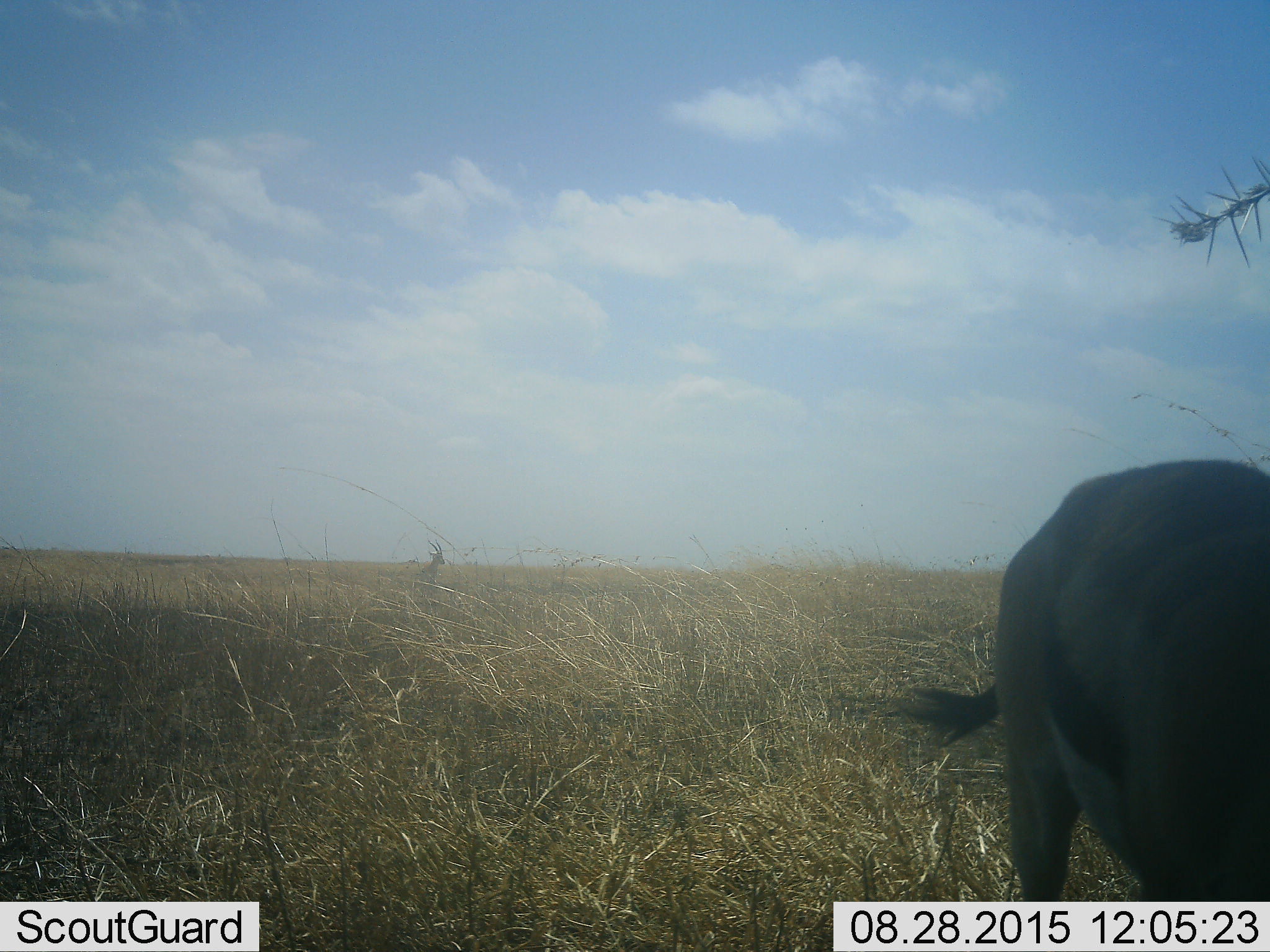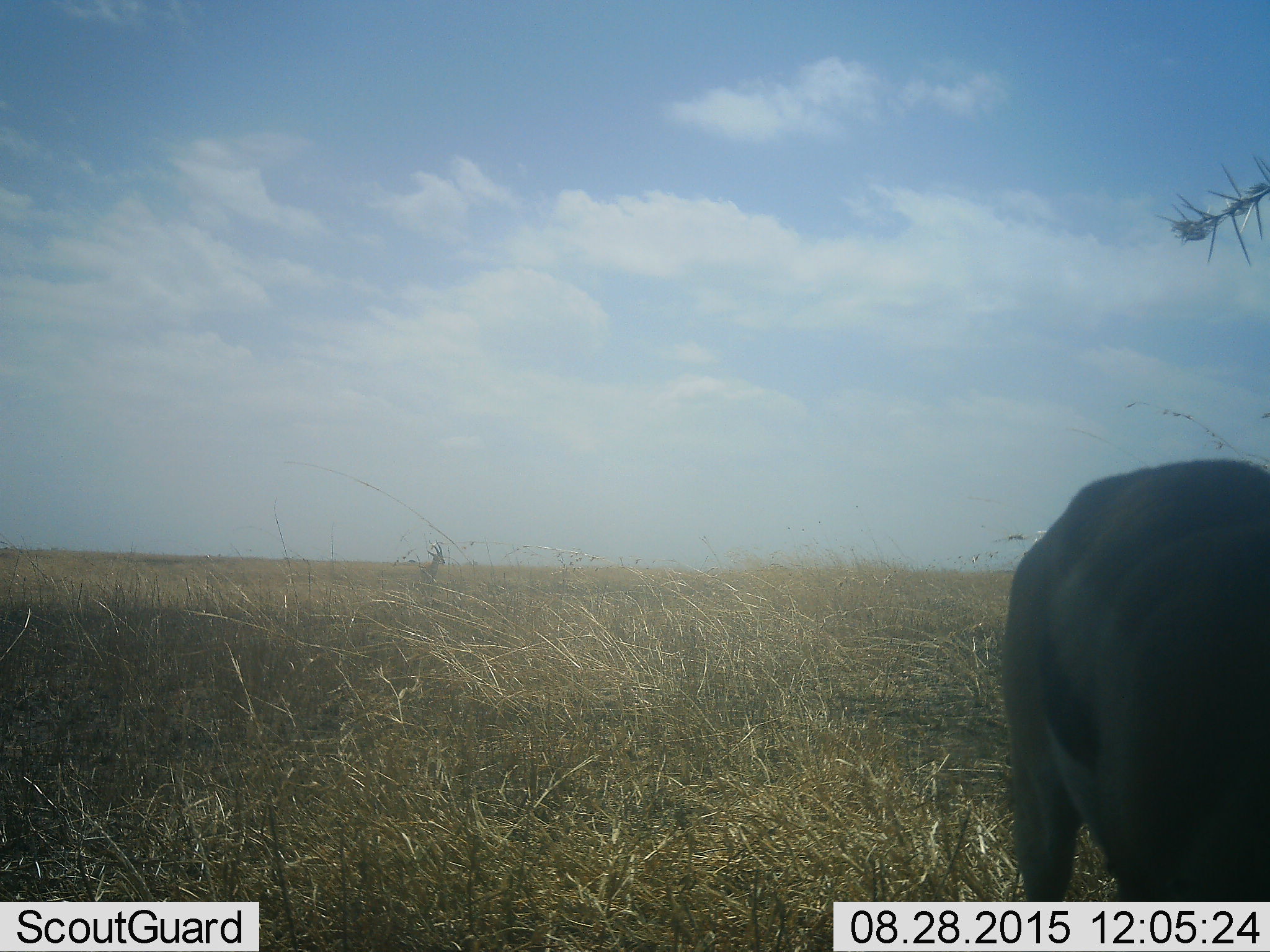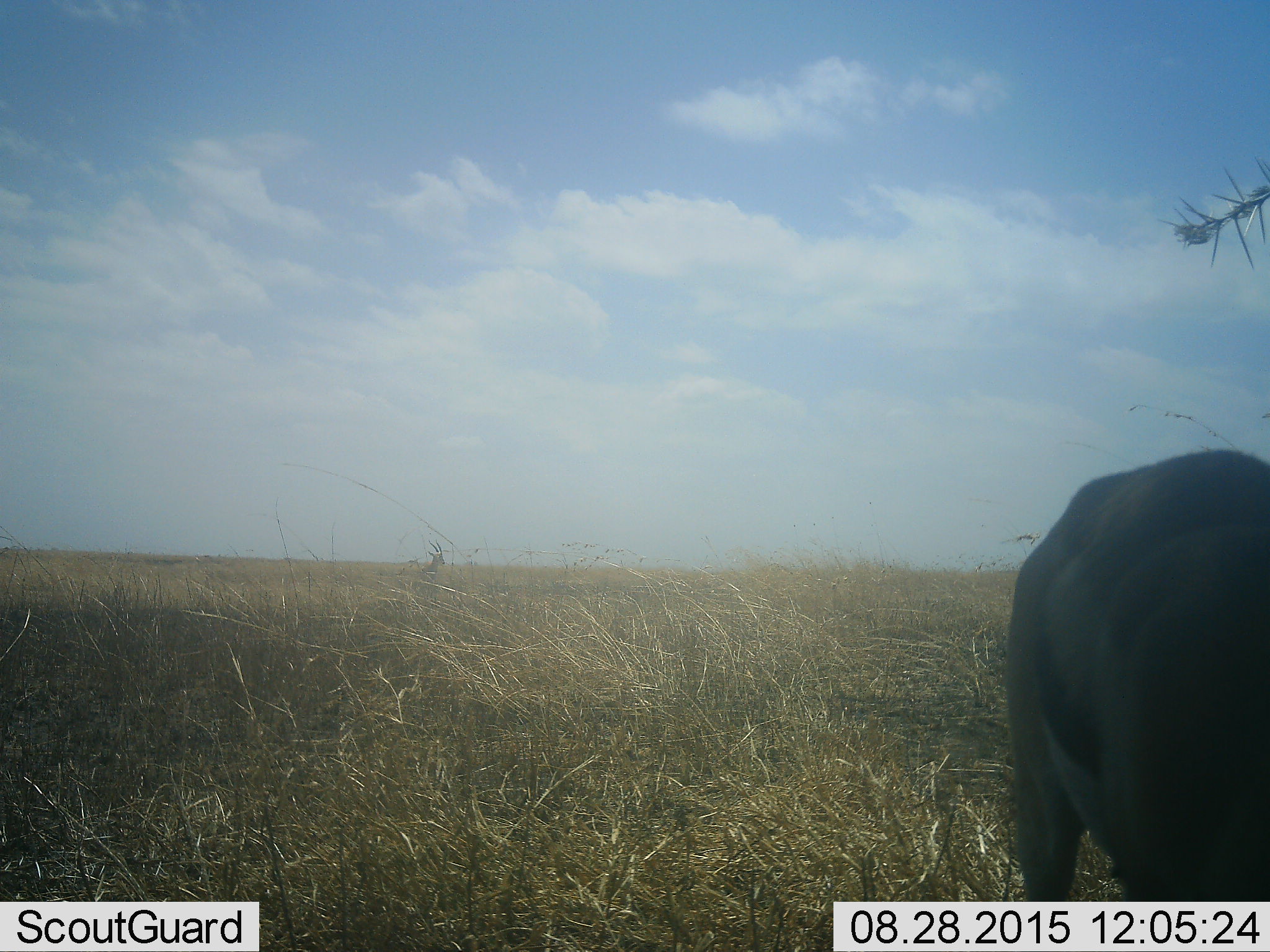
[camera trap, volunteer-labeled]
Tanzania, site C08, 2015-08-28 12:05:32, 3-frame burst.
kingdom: Animalia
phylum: Chordata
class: Mammalia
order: Artiodactyla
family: Bovidae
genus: Eudorcas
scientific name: Eudorcas thomsonii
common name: thomson's gazelle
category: gazellethomsons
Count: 2.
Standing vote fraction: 100%.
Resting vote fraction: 0%.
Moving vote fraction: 14%.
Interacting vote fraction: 0%.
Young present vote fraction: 14%.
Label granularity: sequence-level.